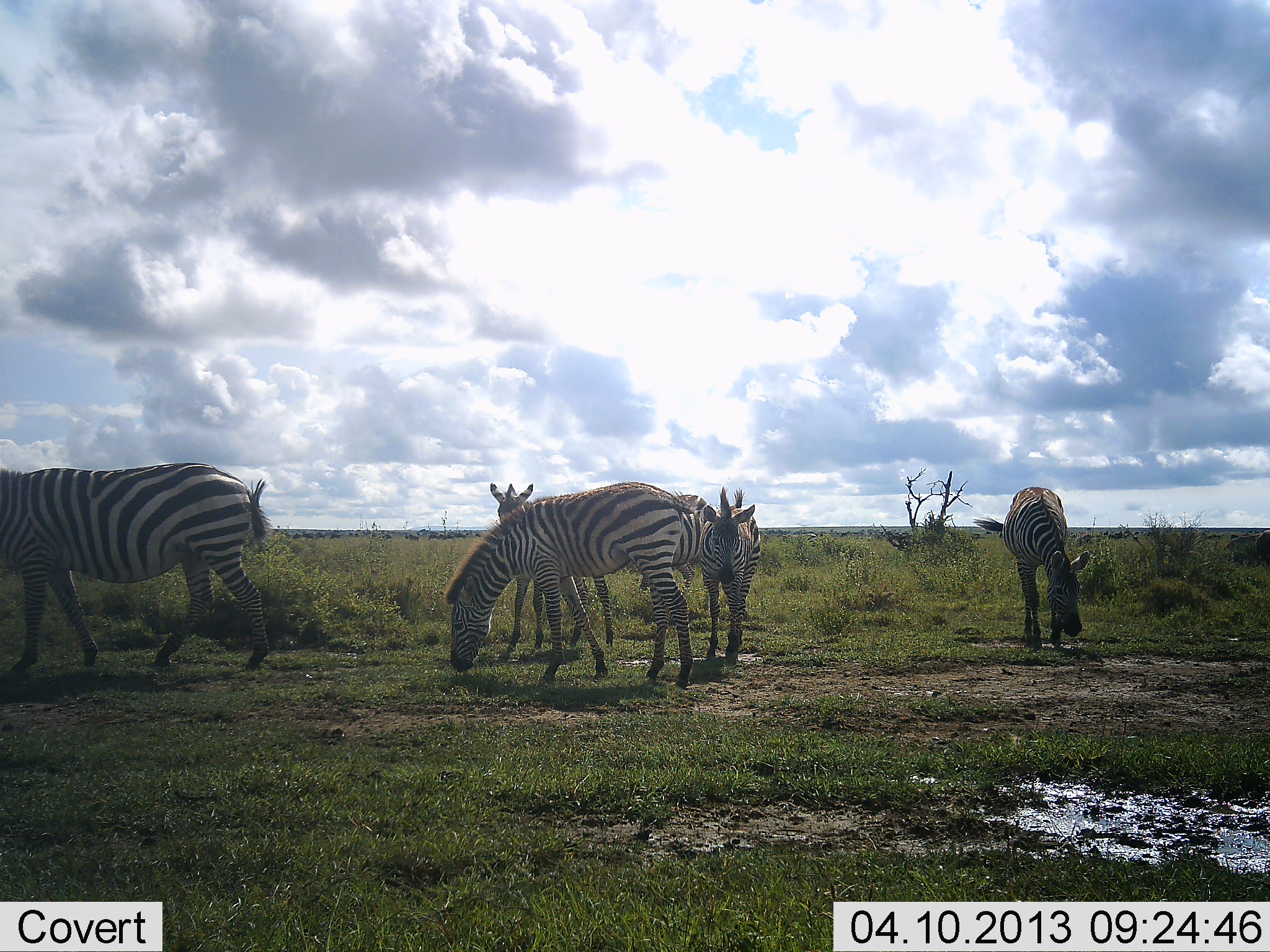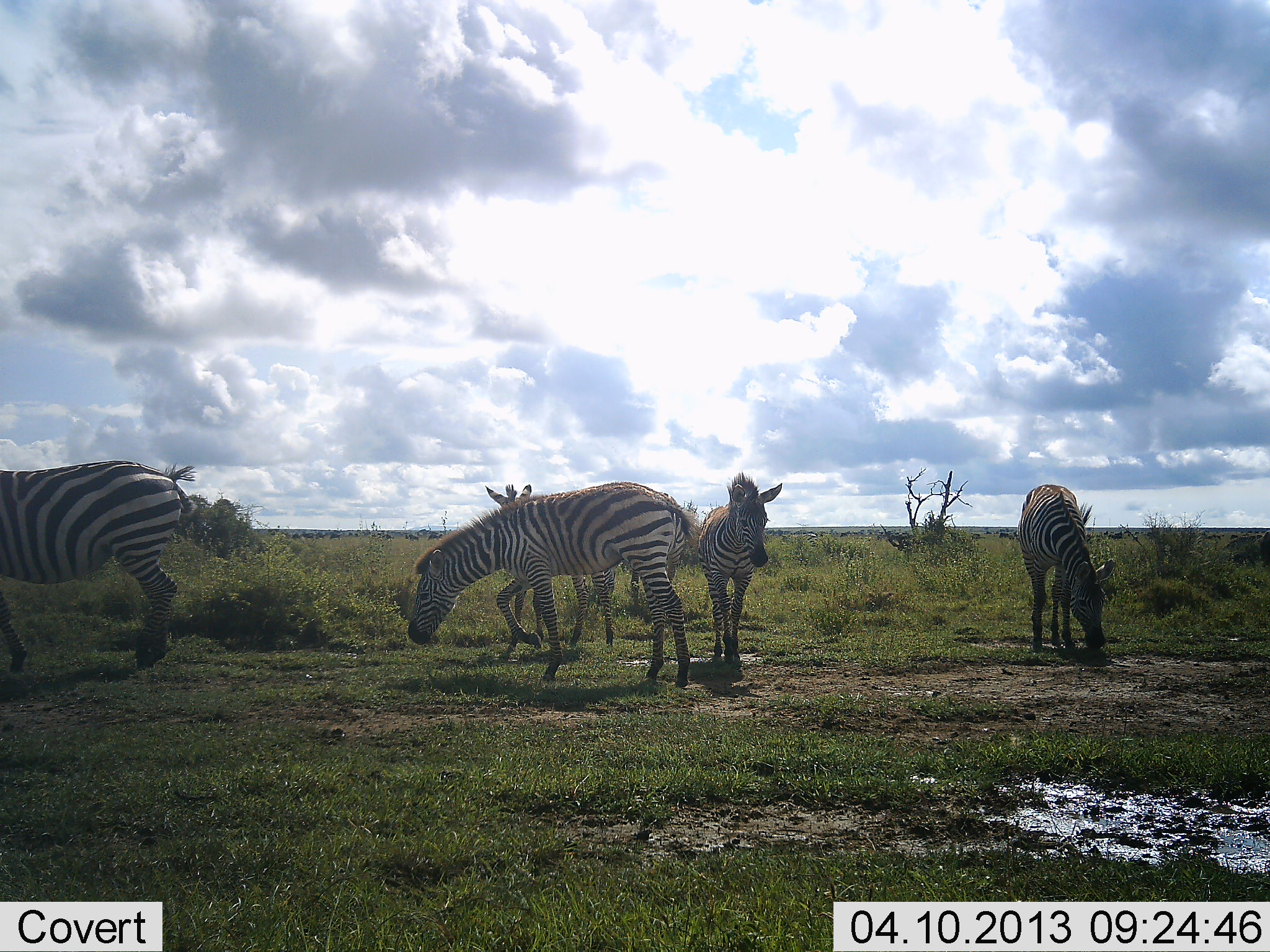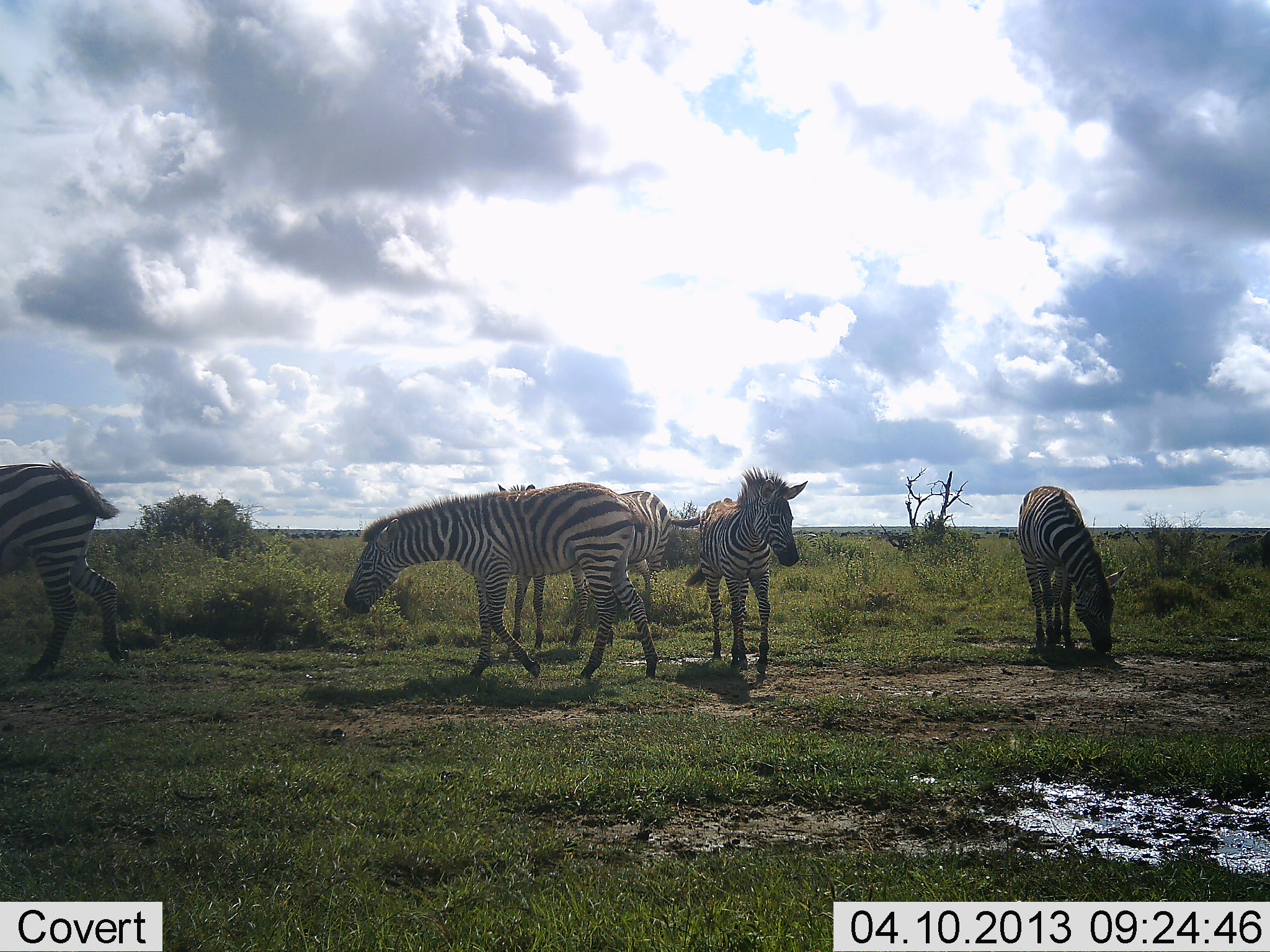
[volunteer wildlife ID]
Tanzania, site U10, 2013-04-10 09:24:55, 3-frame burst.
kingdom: Animalia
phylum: Chordata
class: Mammalia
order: Perissodactyla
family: Equidae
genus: Equus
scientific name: Equus quagga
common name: plains zebra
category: zebra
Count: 5.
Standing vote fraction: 26%.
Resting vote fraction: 0%.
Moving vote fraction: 61%.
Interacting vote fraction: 0%.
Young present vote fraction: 26%.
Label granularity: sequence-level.